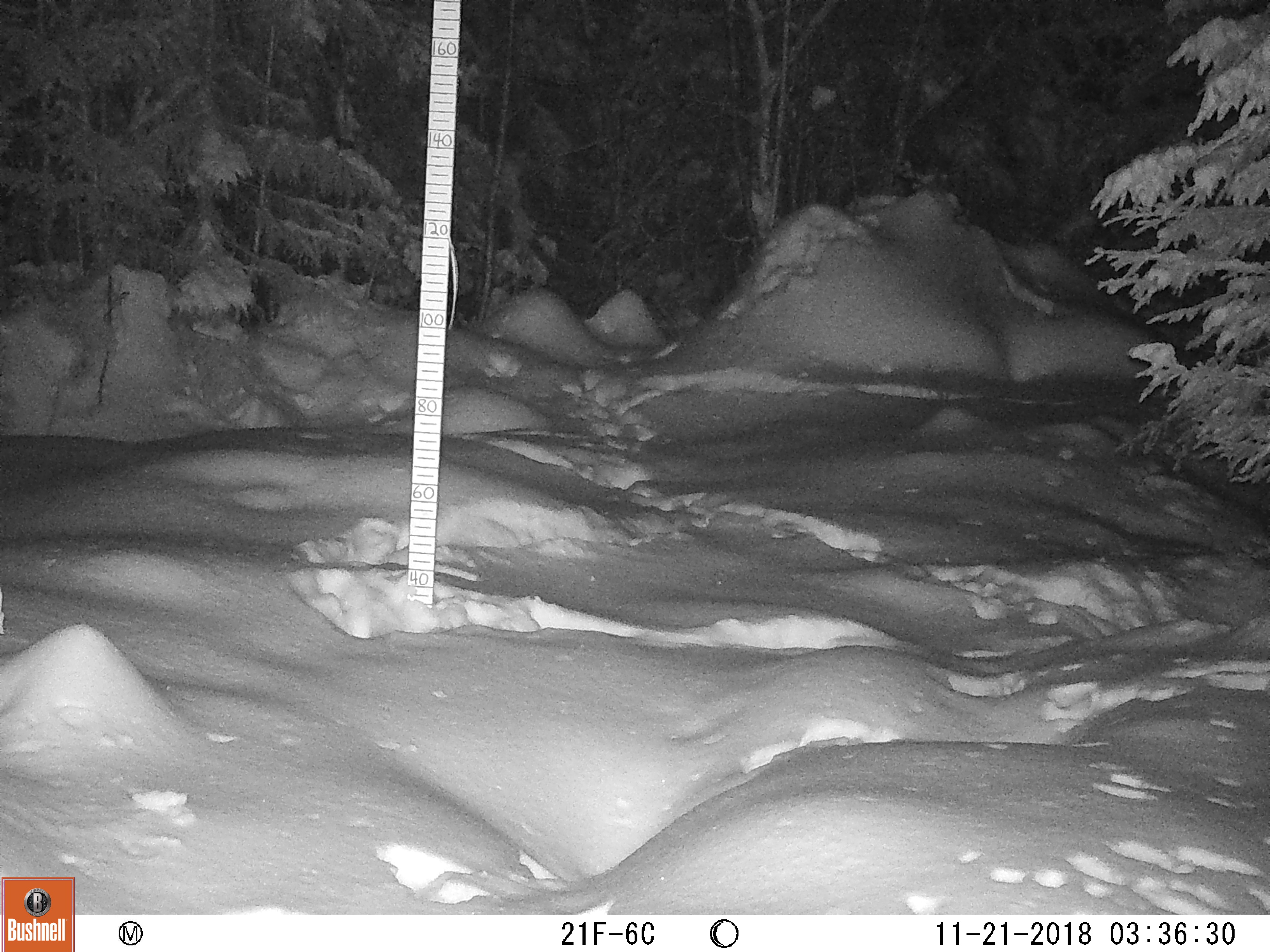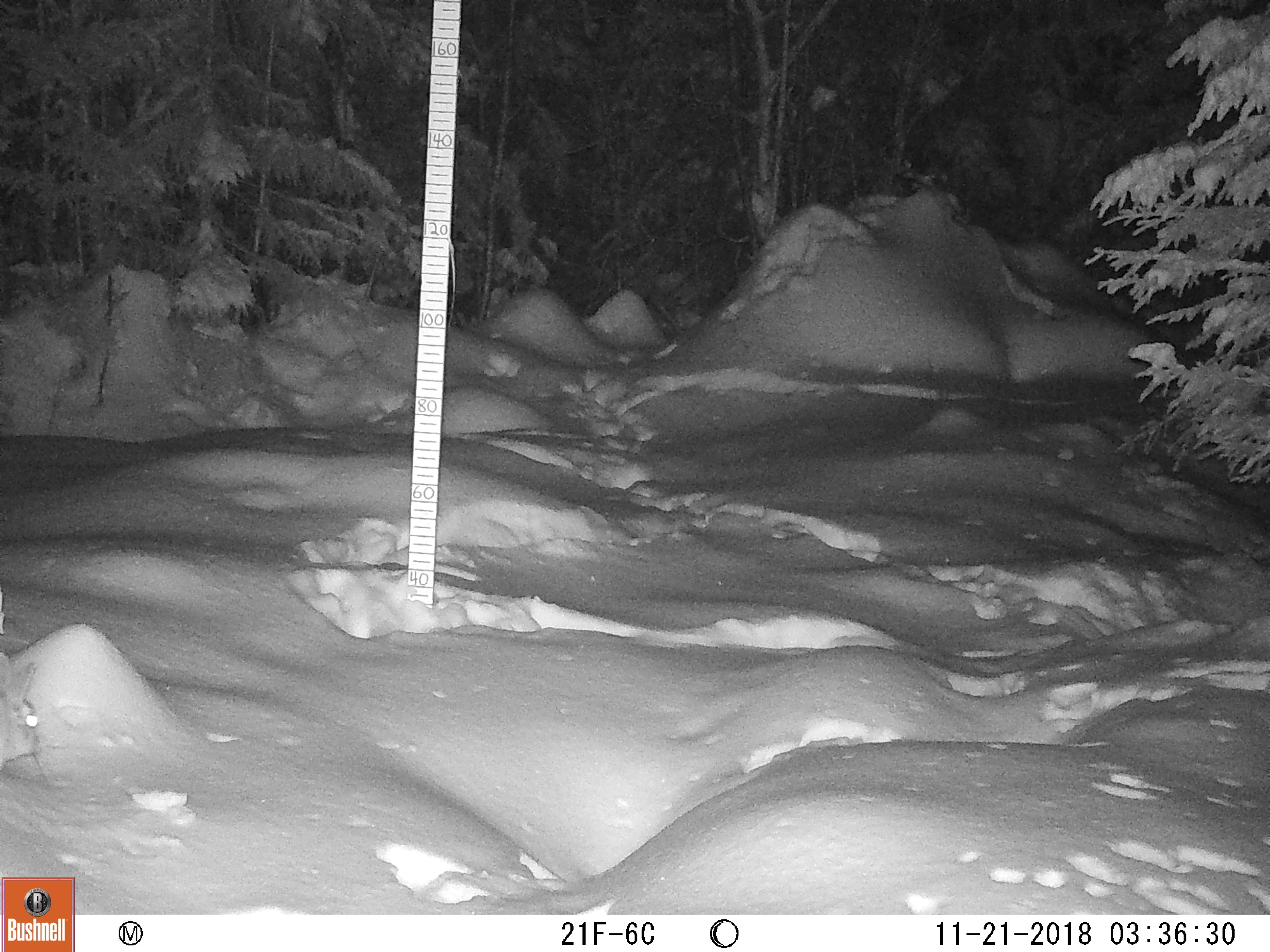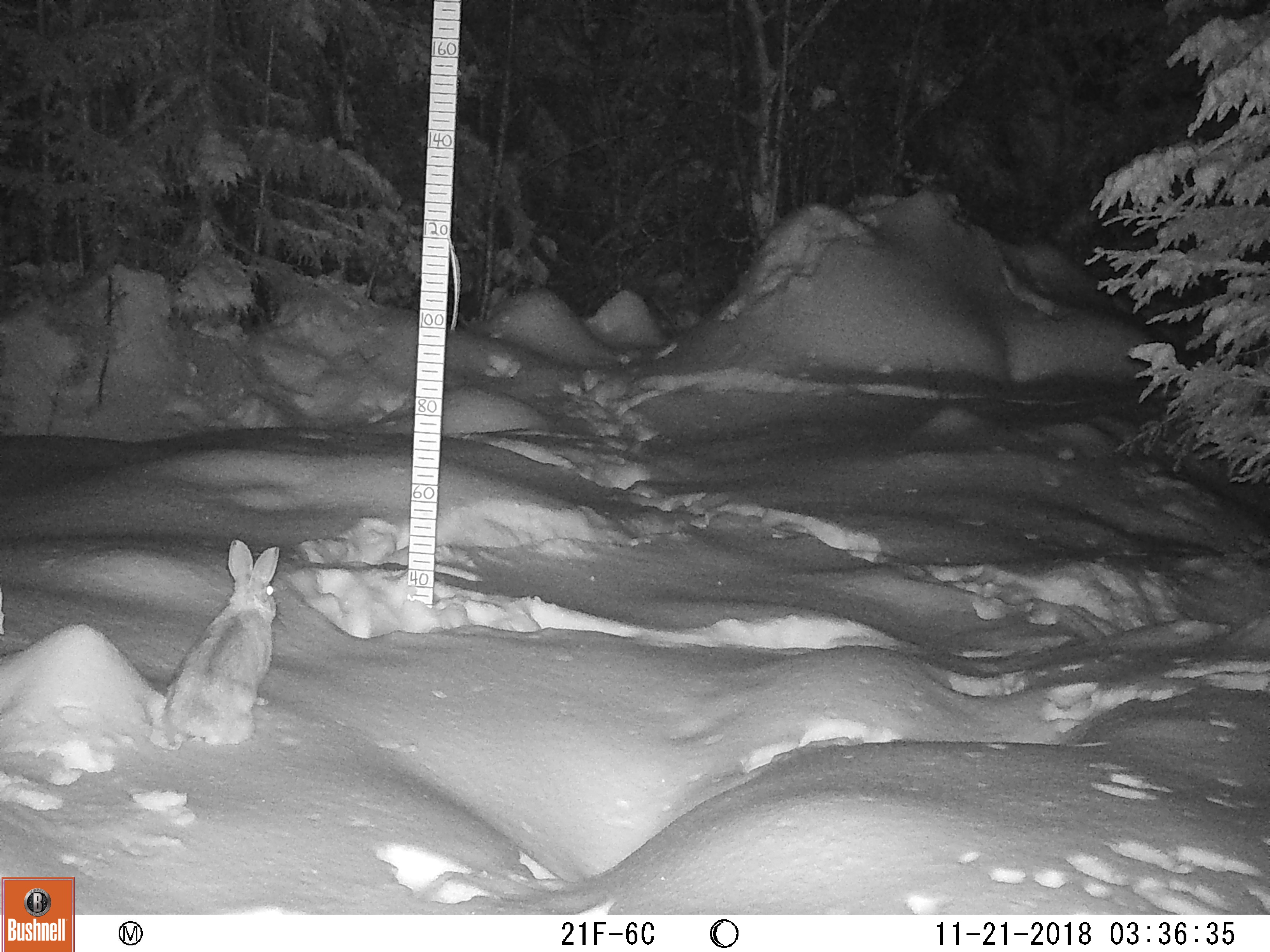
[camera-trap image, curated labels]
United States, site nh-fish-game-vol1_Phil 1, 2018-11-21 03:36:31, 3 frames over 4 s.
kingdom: Animalia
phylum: Chordata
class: Mammalia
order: Carnivora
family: Mustelidae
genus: Pekania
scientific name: Pekania pennanti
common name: fisher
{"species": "fisher (Pekania pennanti)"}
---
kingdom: Animalia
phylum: Chordata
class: Mammalia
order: Lagomorpha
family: Leporidae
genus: Lepus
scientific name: Lepus americanus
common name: snowshoe hare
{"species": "snowshoe hare (Lepus americanus)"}